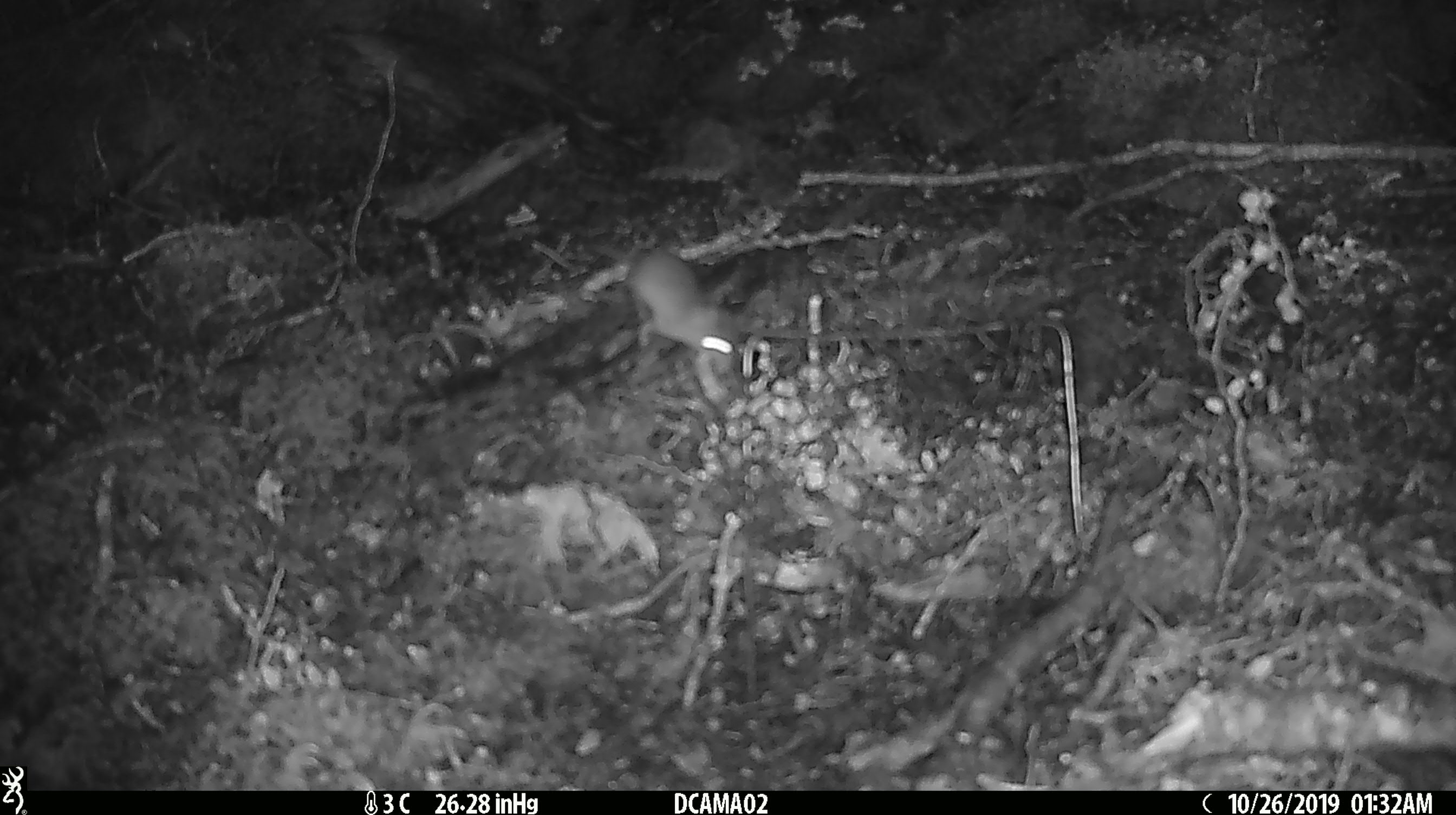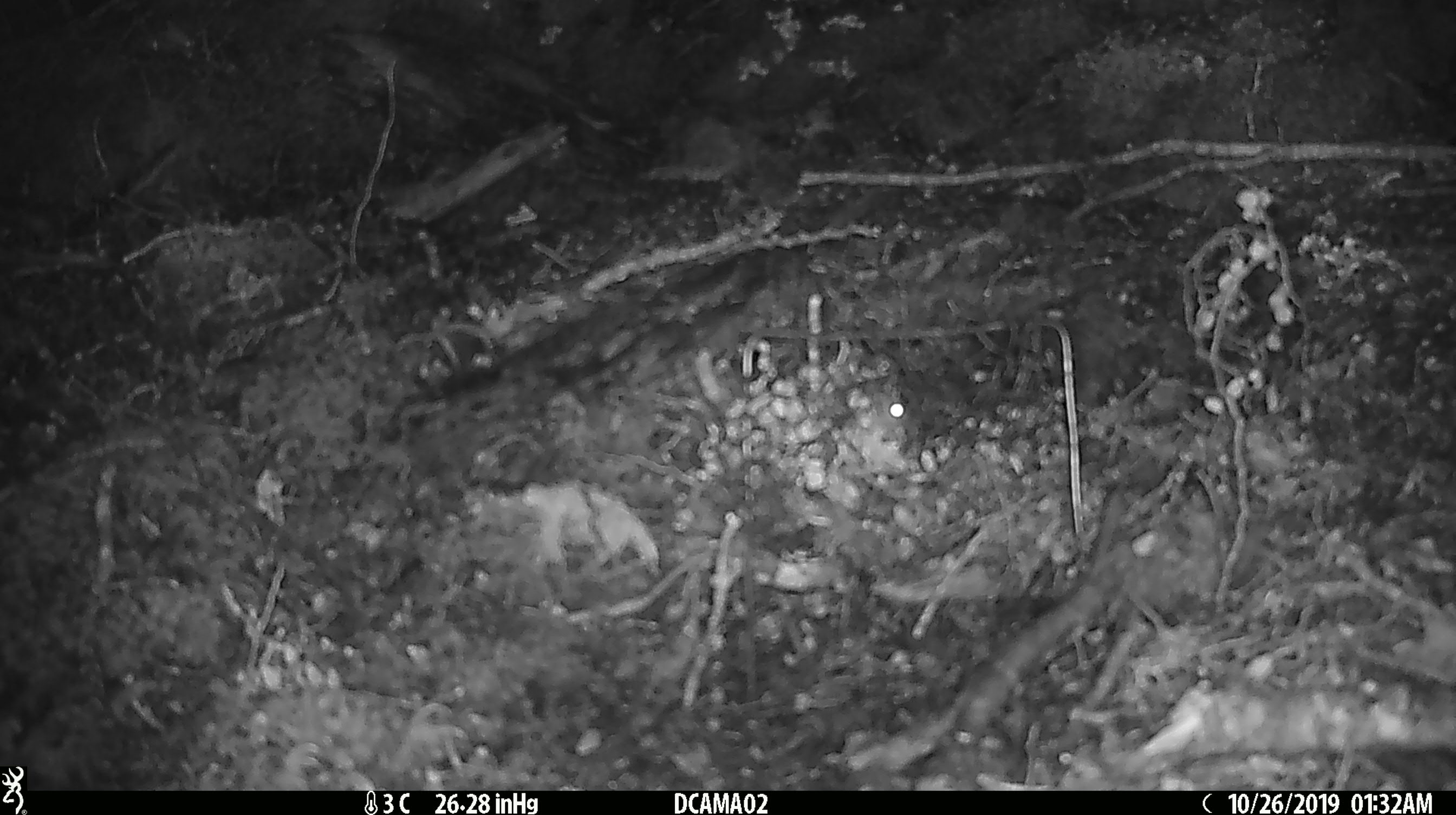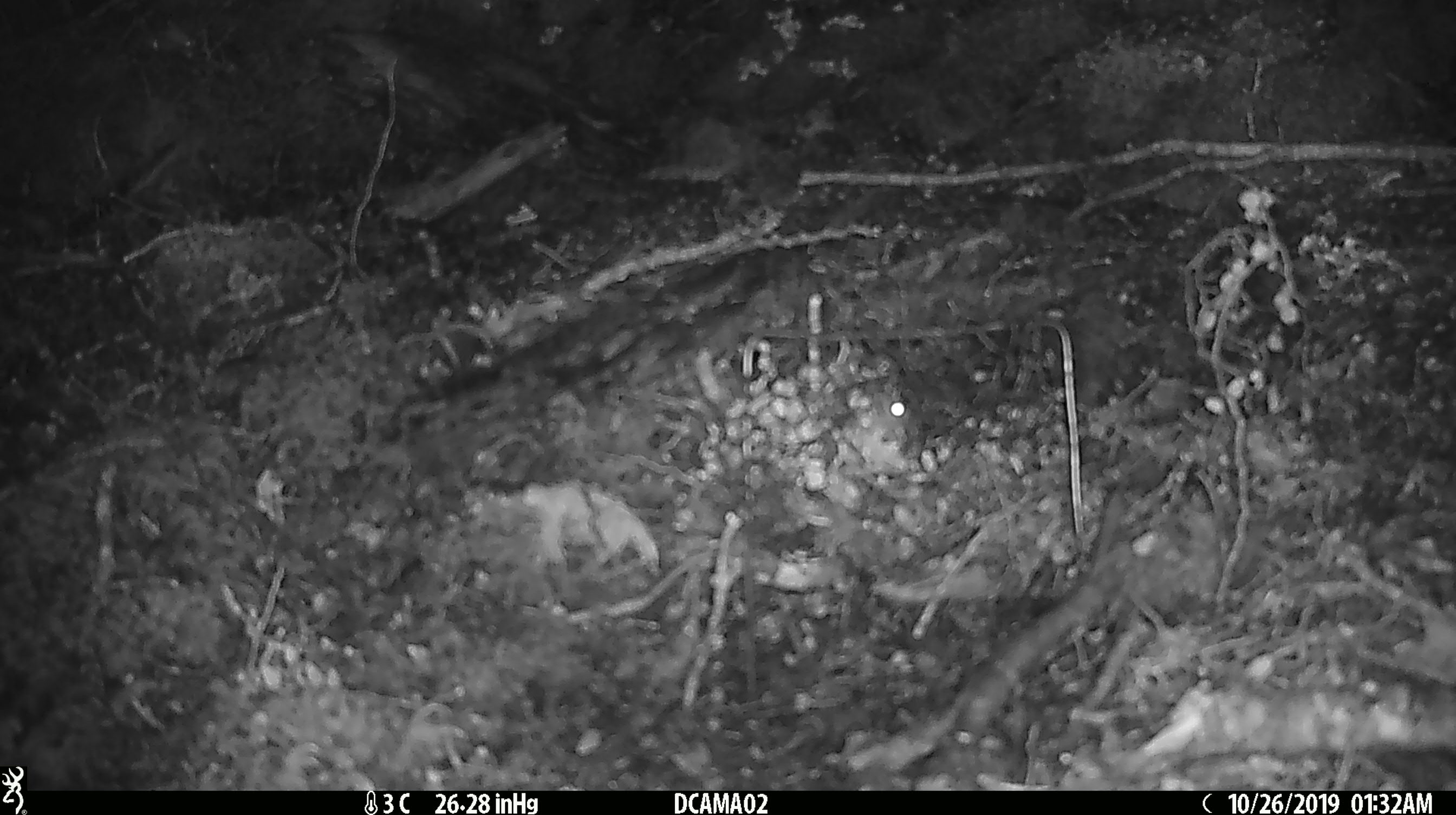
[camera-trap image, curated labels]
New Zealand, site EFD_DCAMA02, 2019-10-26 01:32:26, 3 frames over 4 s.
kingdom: Animalia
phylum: Chordata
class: Mammalia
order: Rodentia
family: Muridae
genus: Mus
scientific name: Mus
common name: mouse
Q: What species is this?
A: Mouse (Mus).